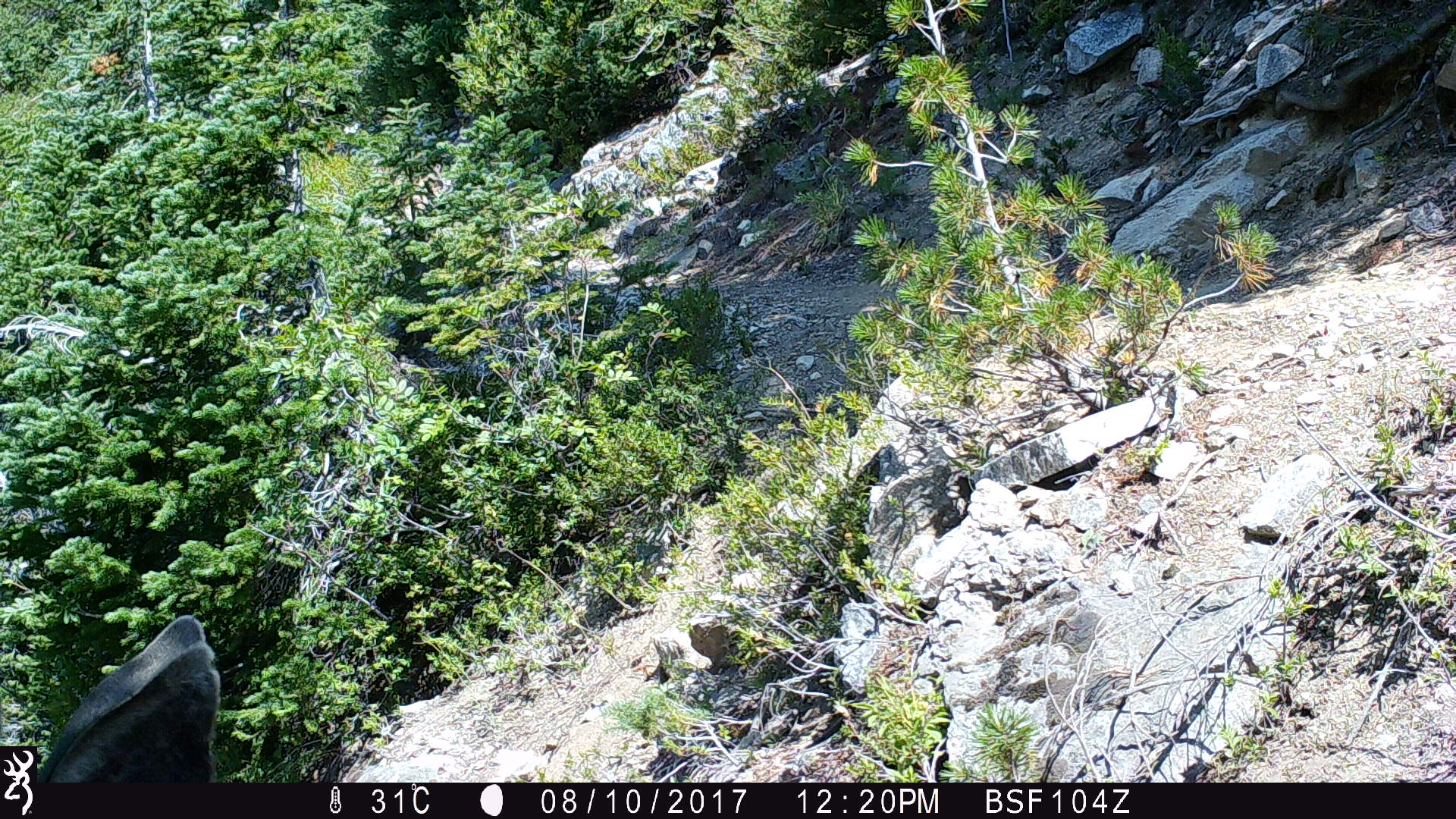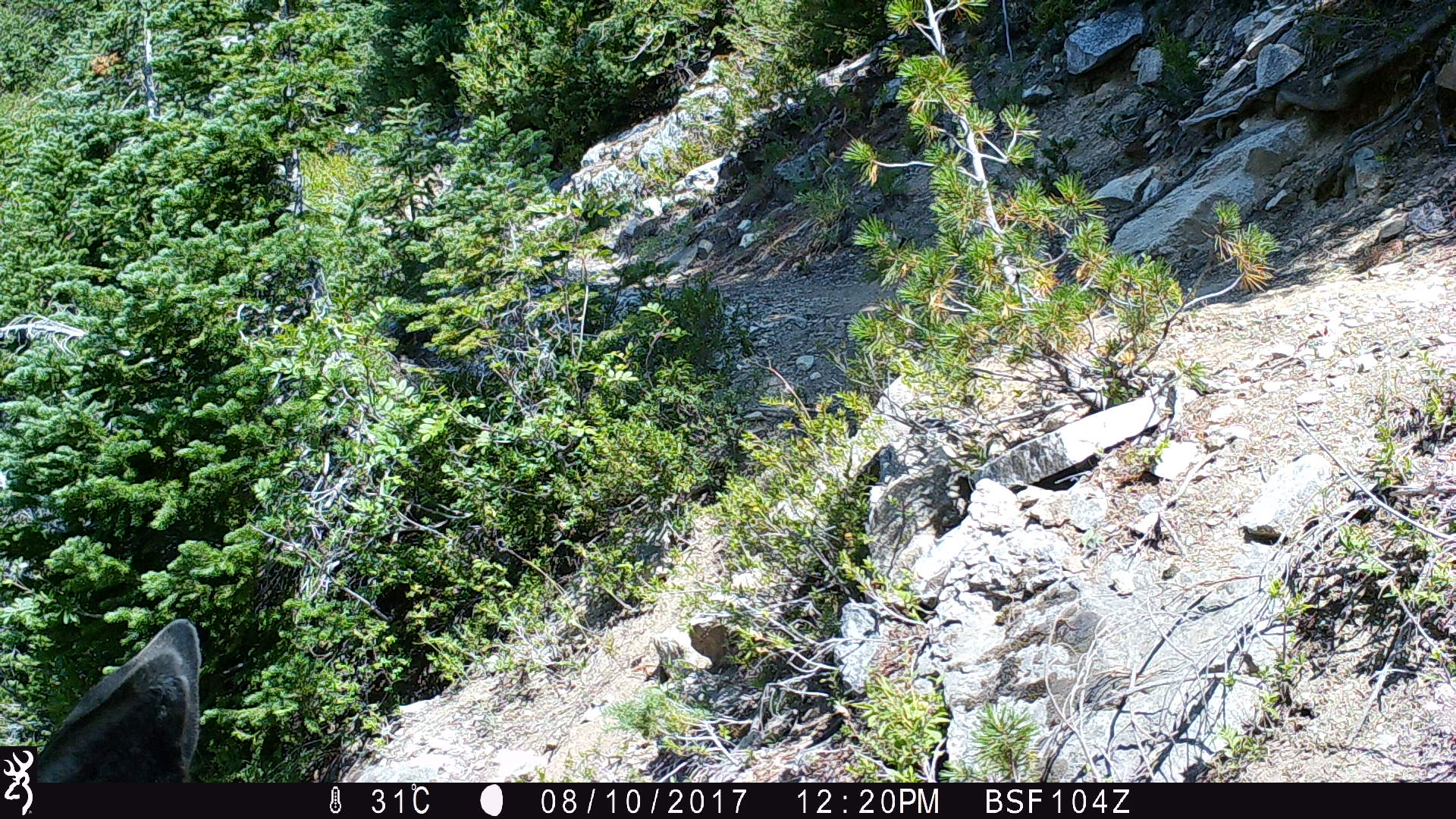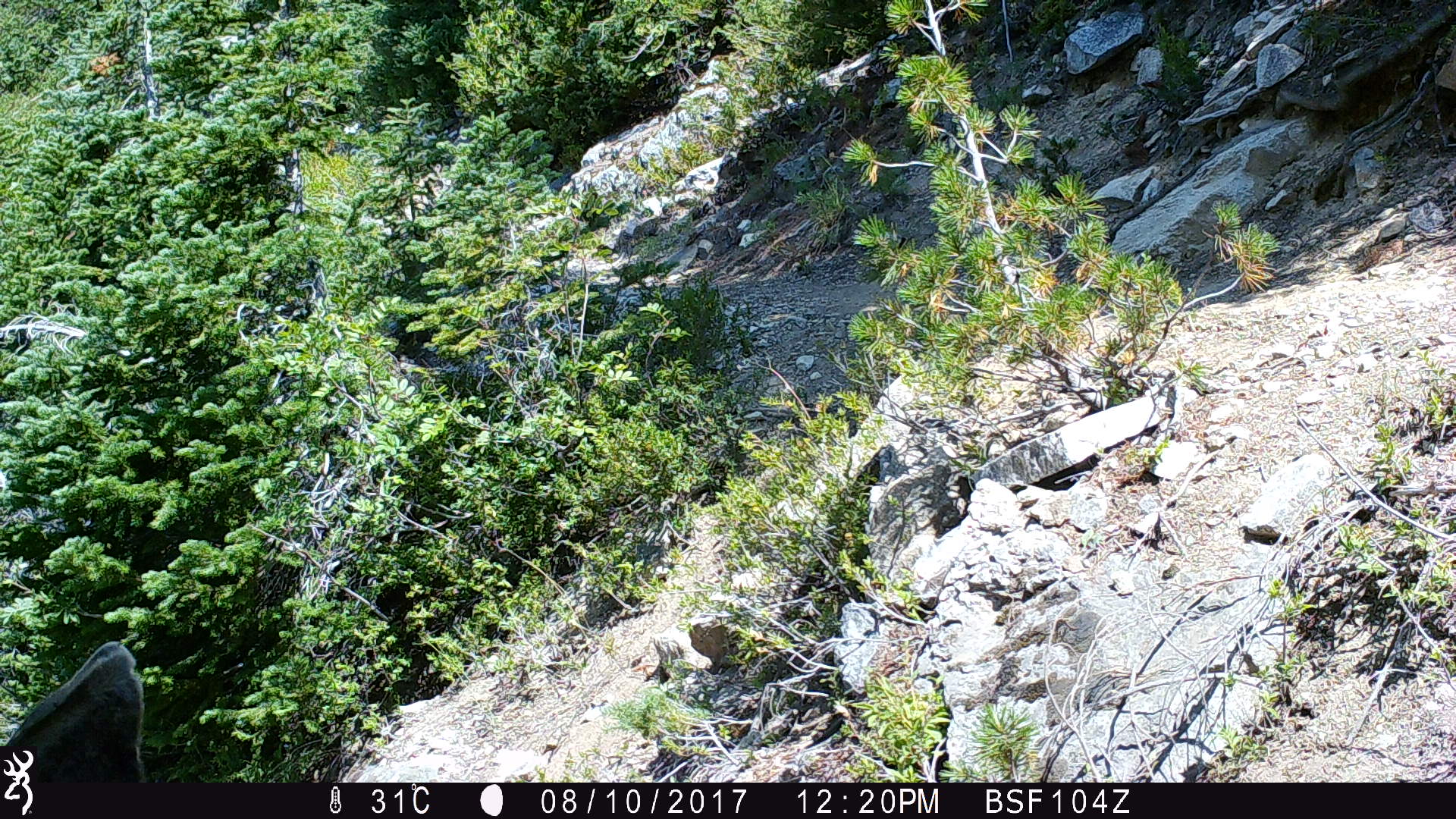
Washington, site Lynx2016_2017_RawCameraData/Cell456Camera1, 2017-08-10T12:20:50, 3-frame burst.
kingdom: Animalia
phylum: Chordata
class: Mammalia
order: Artiodactyla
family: Cervidae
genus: Odocoileus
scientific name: Odocoileus hemionus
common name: mule deer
Odocoileus hemionus (mule deer). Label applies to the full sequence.